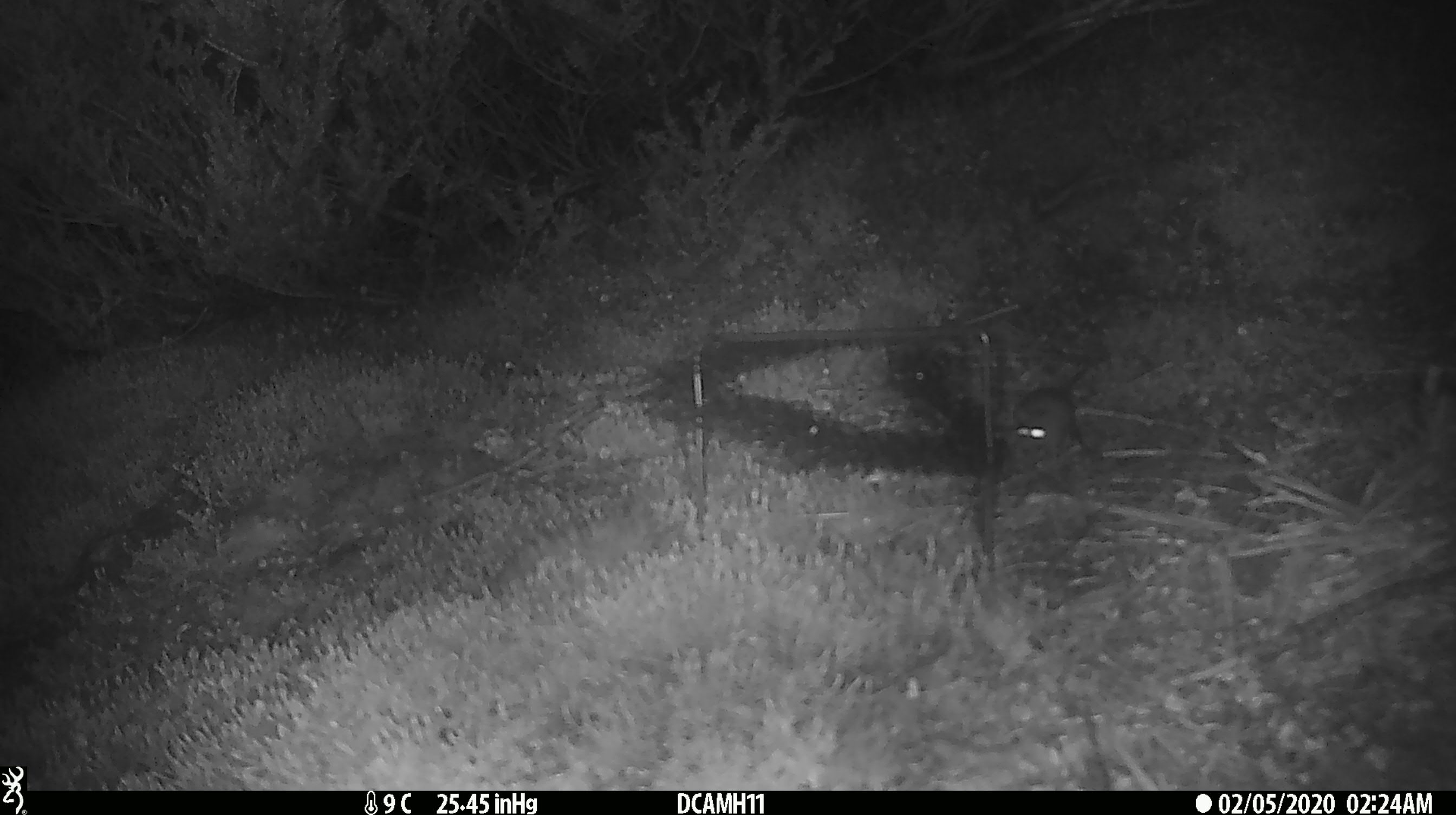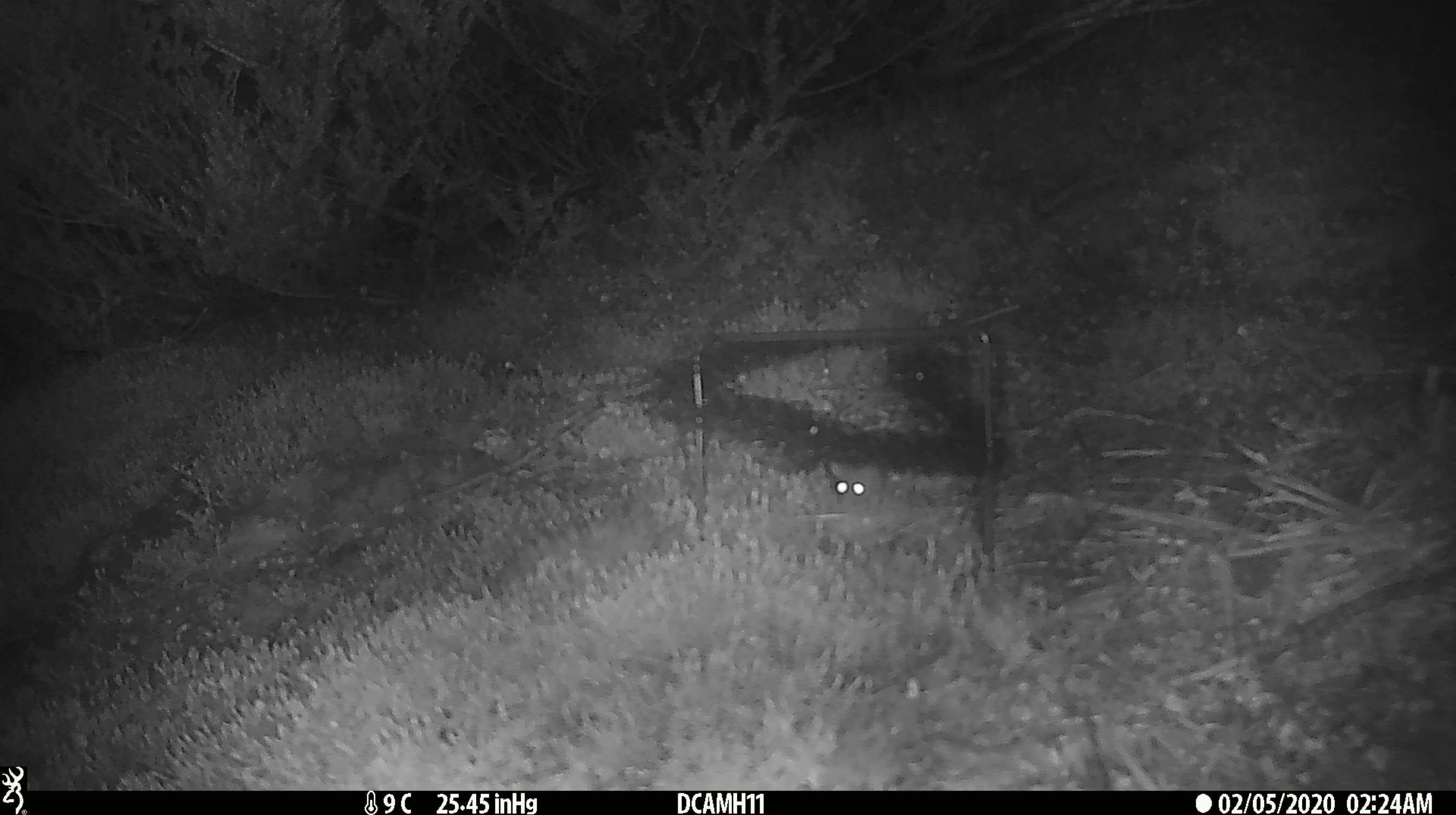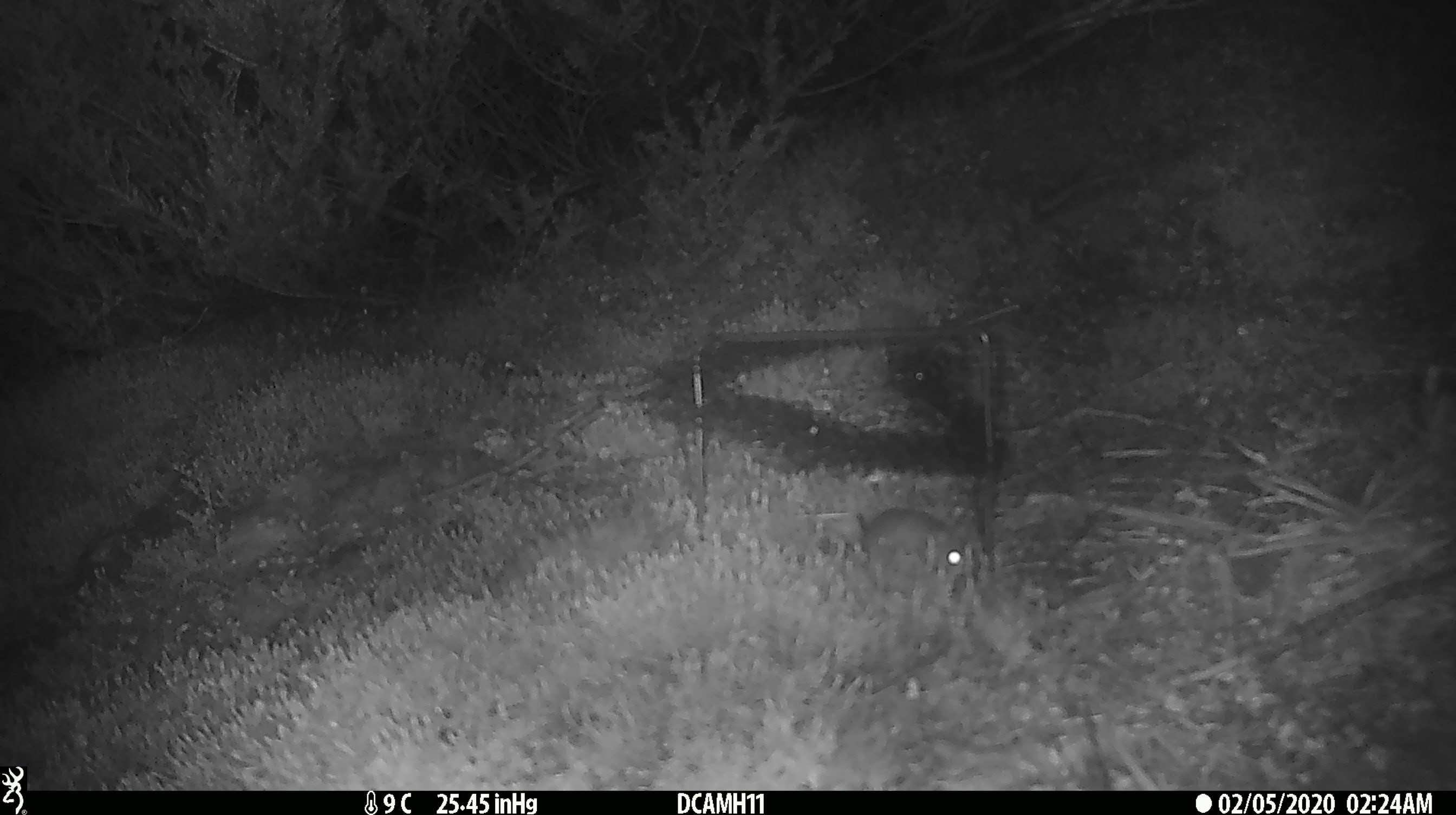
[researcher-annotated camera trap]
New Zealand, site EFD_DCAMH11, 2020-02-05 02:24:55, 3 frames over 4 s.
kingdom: Animalia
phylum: Chordata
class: Mammalia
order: Rodentia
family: Muridae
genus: Mus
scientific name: Mus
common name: mouse